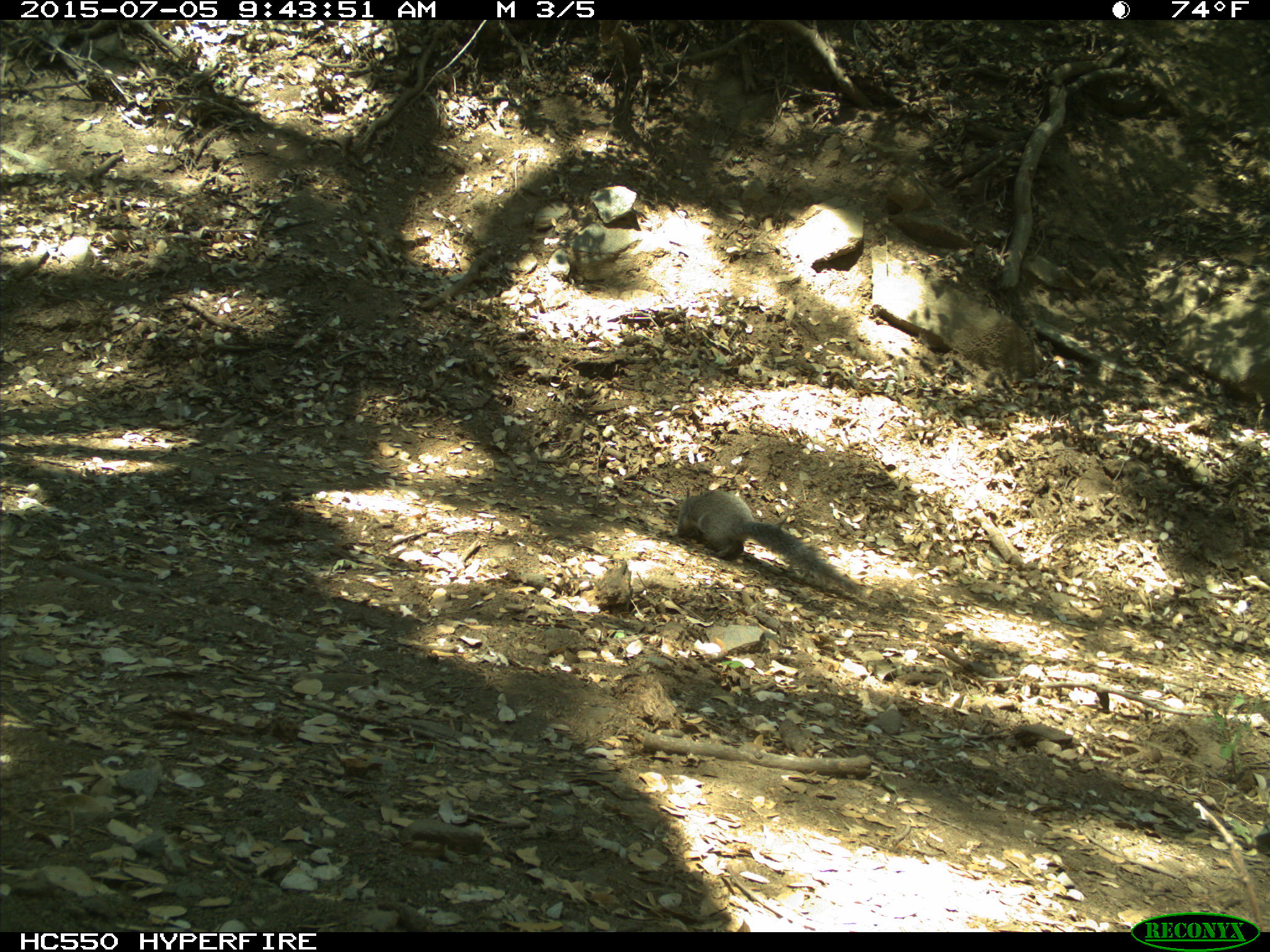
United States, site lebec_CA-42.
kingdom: Animalia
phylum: Chordata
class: Mammalia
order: Rodentia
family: Sciuridae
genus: Sciurus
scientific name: Sciurus carolinensis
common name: eastern gray squirrel